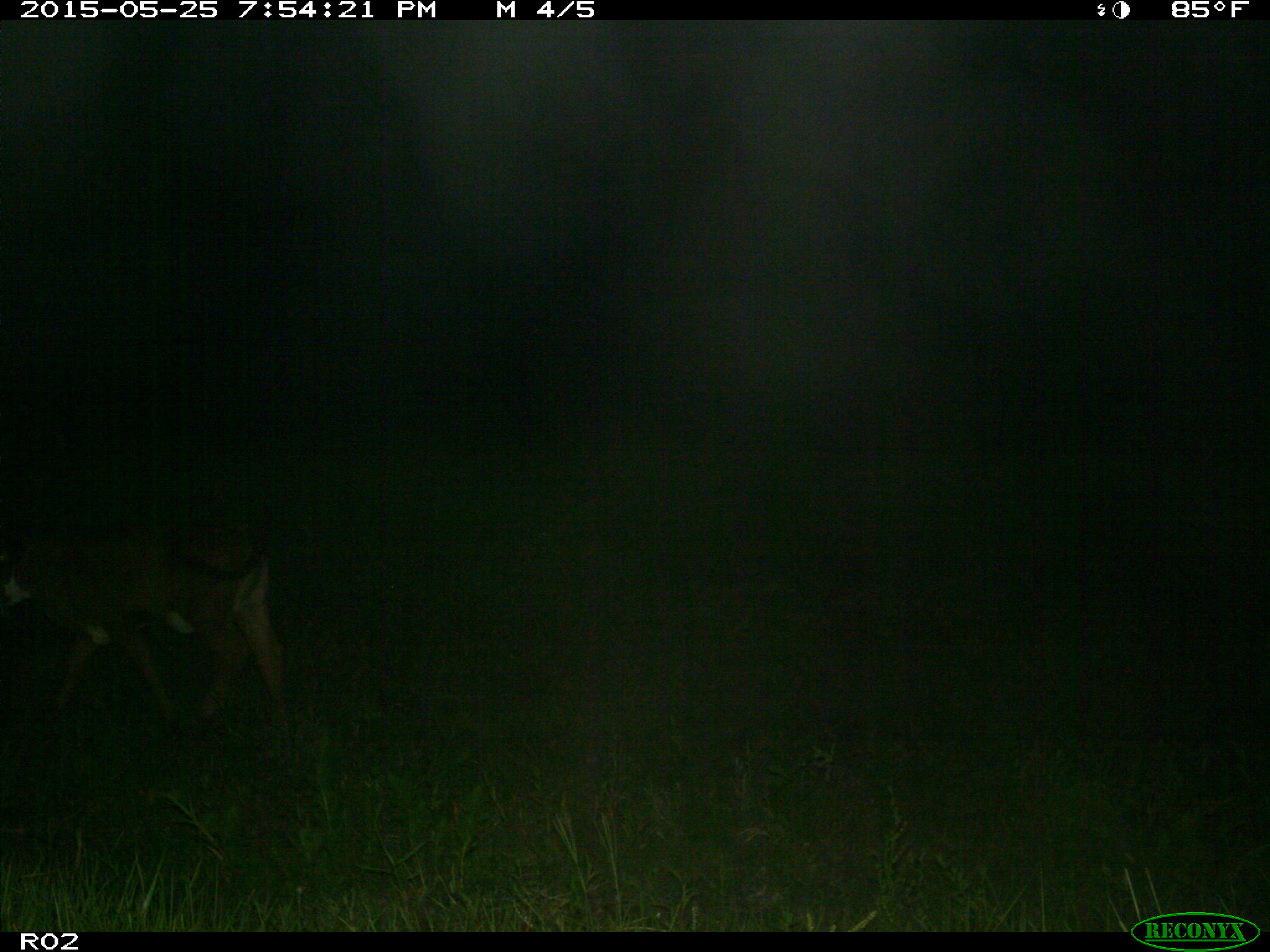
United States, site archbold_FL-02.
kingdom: Animalia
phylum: Chordata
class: Mammalia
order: Artiodactyla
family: Bovidae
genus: Bos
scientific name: Bos taurus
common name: domestic cow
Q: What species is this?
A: Bos taurus (domestic cow).